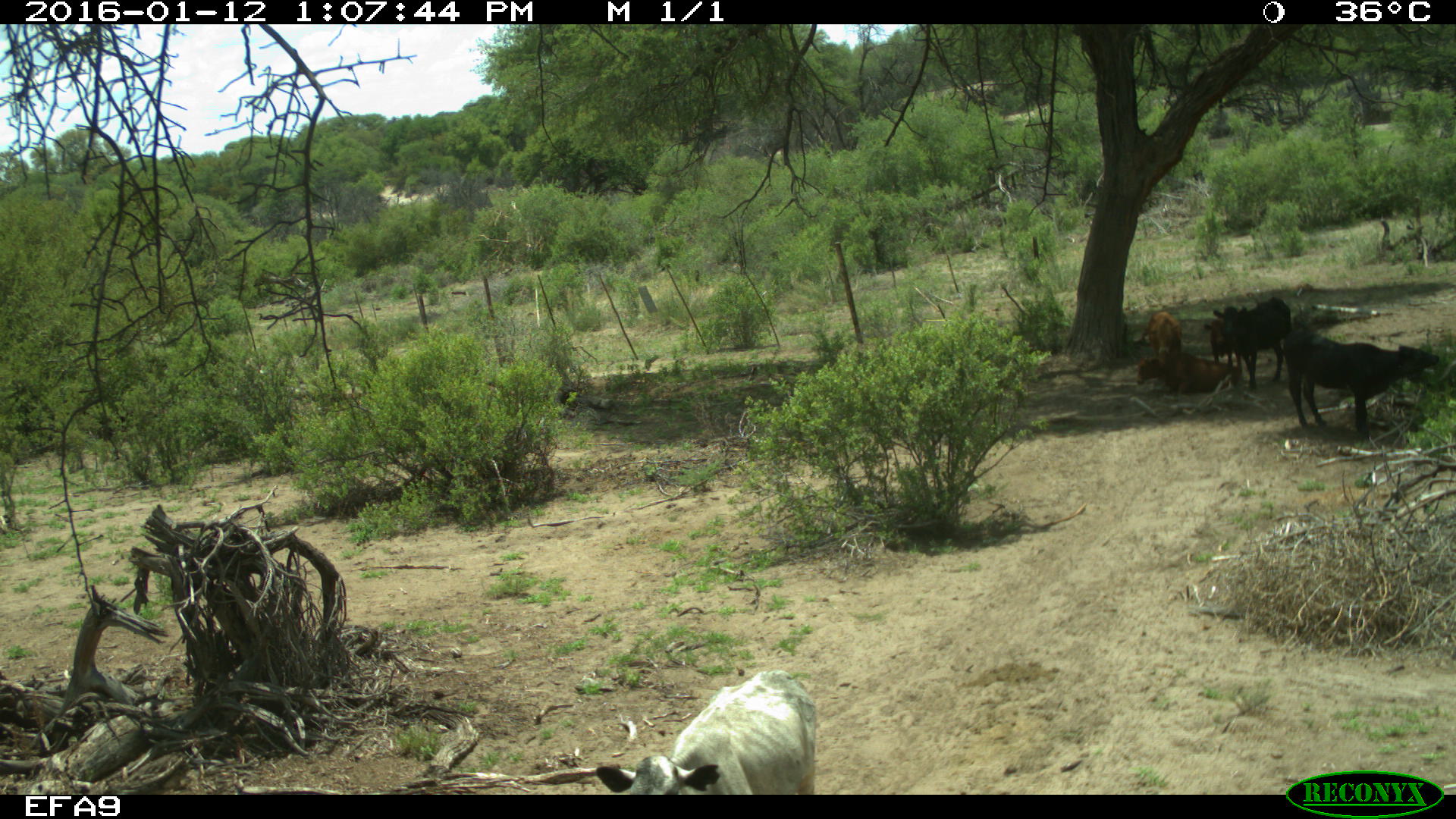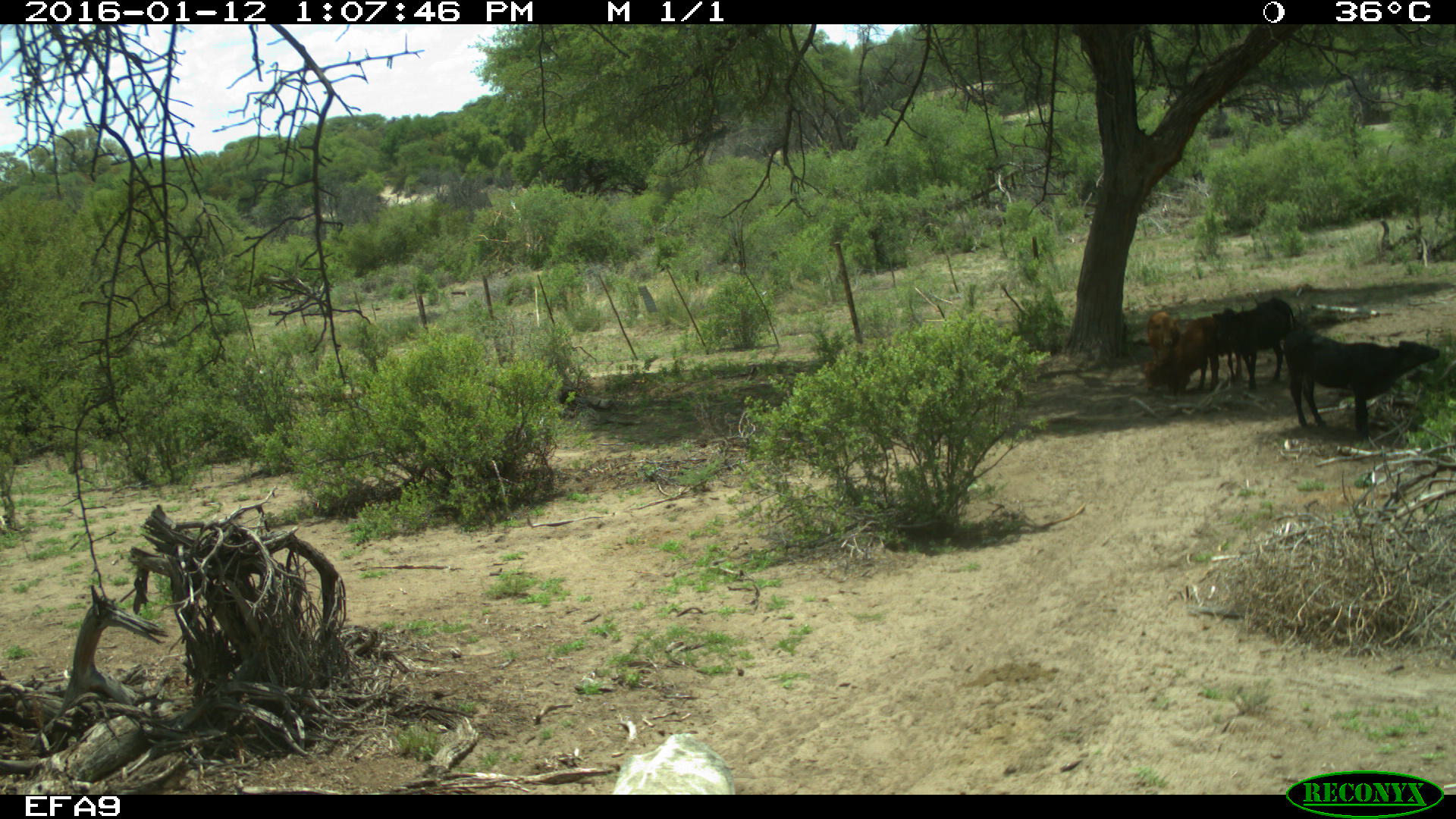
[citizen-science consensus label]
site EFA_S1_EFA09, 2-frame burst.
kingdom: Animalia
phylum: Chordata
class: Mammalia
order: Artiodactyla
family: Bovidae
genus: Bos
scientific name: Bos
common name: cattle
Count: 6.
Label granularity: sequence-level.